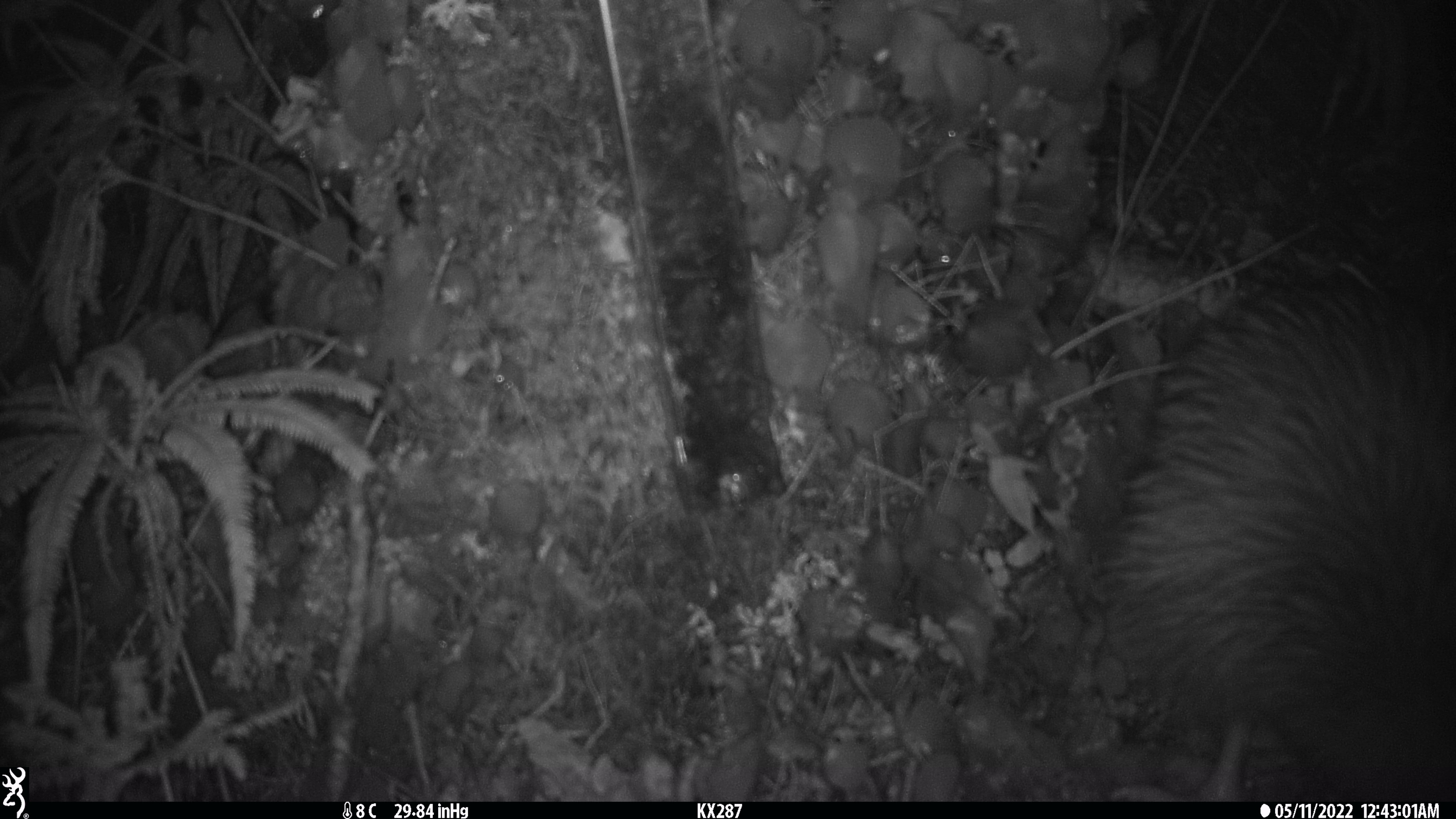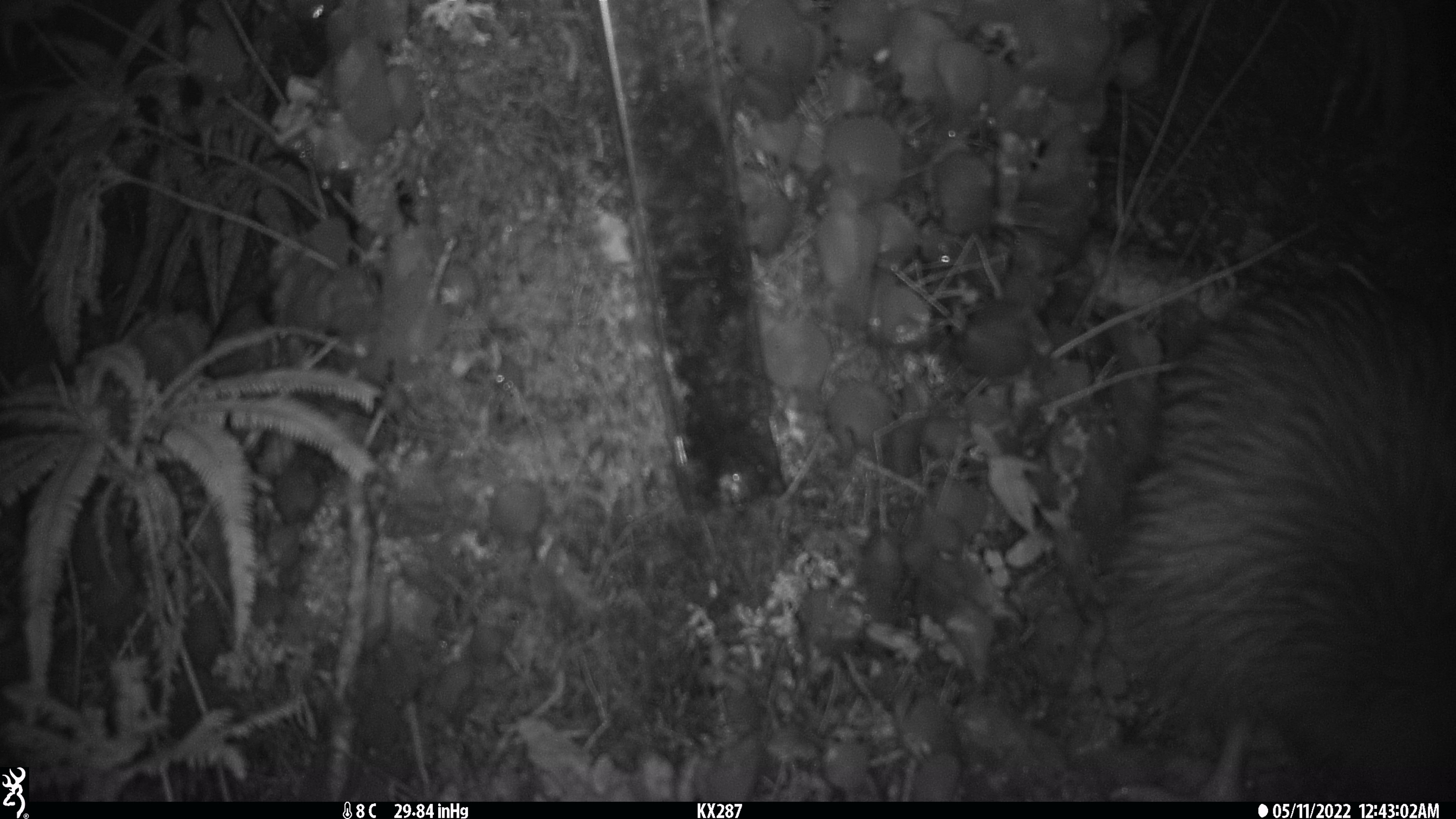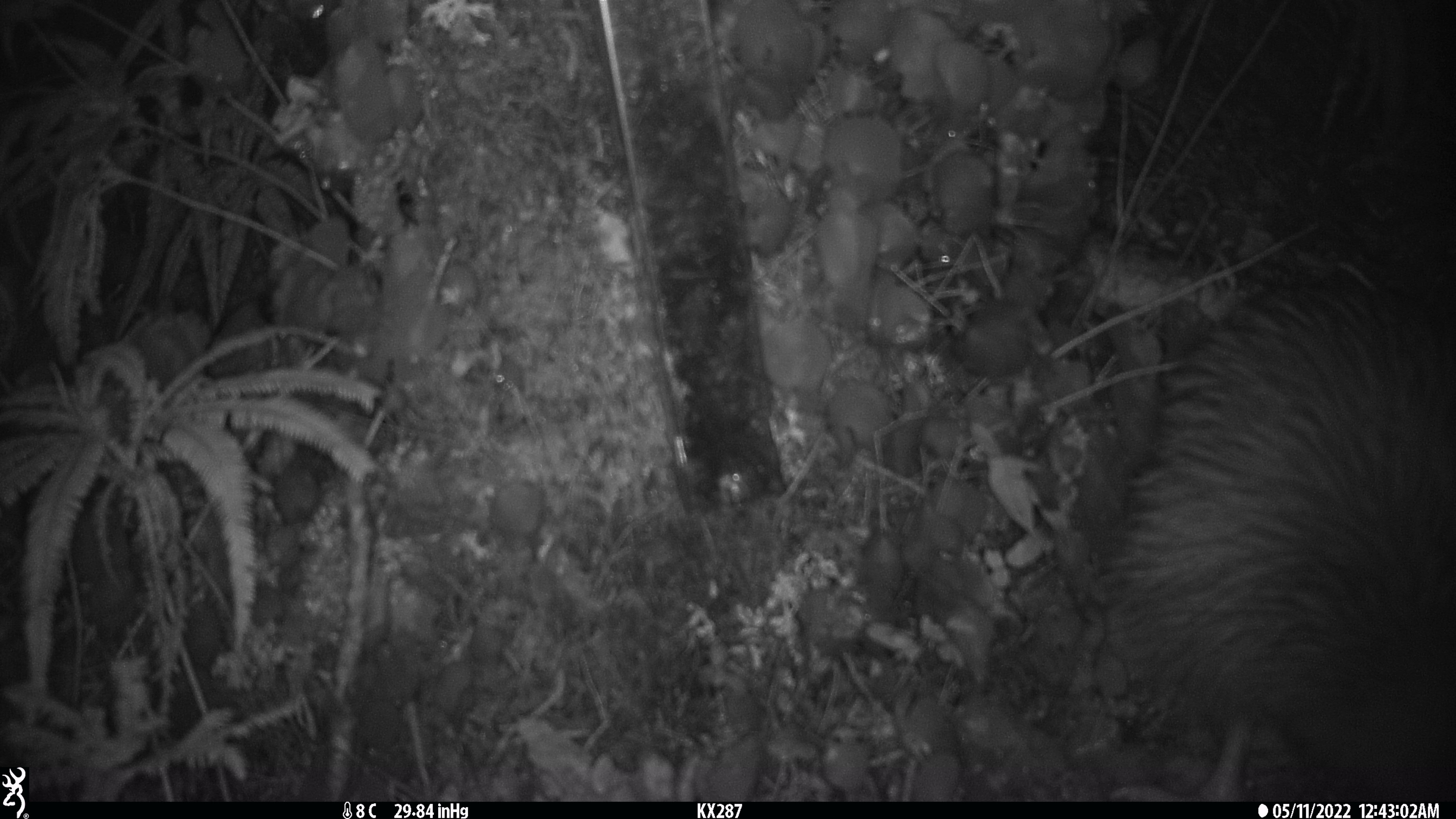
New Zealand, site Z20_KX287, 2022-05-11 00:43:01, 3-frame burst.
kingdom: Animalia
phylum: Chordata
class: Aves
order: Apterygiformes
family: Apterygidae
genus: Apteryx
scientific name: Apteryx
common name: kiwi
Kiwi (Apteryx).